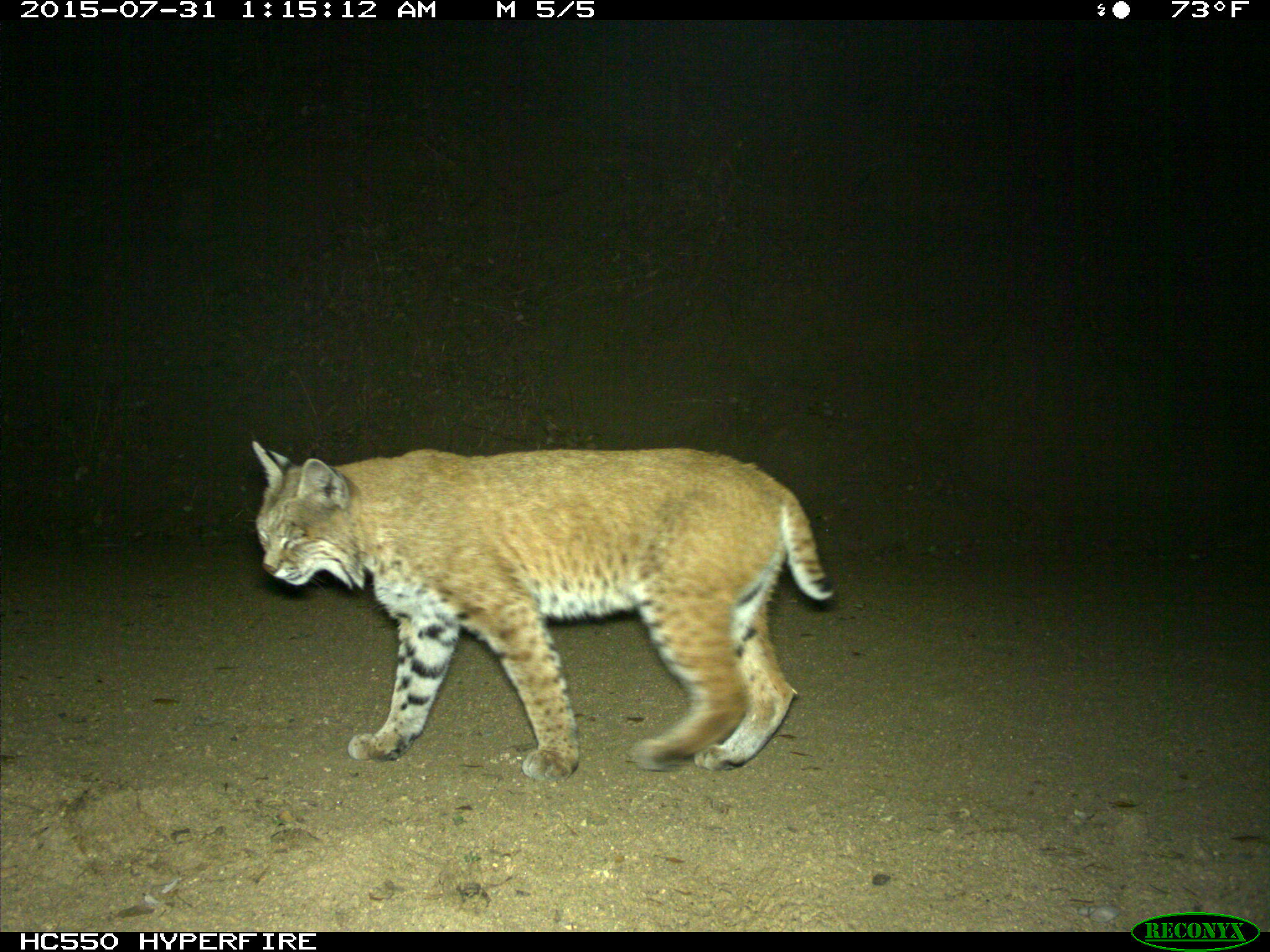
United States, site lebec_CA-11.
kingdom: Animalia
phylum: Chordata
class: Mammalia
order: Carnivora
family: Felidae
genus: Lynx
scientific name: Lynx rufus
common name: bobcat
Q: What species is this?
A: Lynx rufus (bobcat).